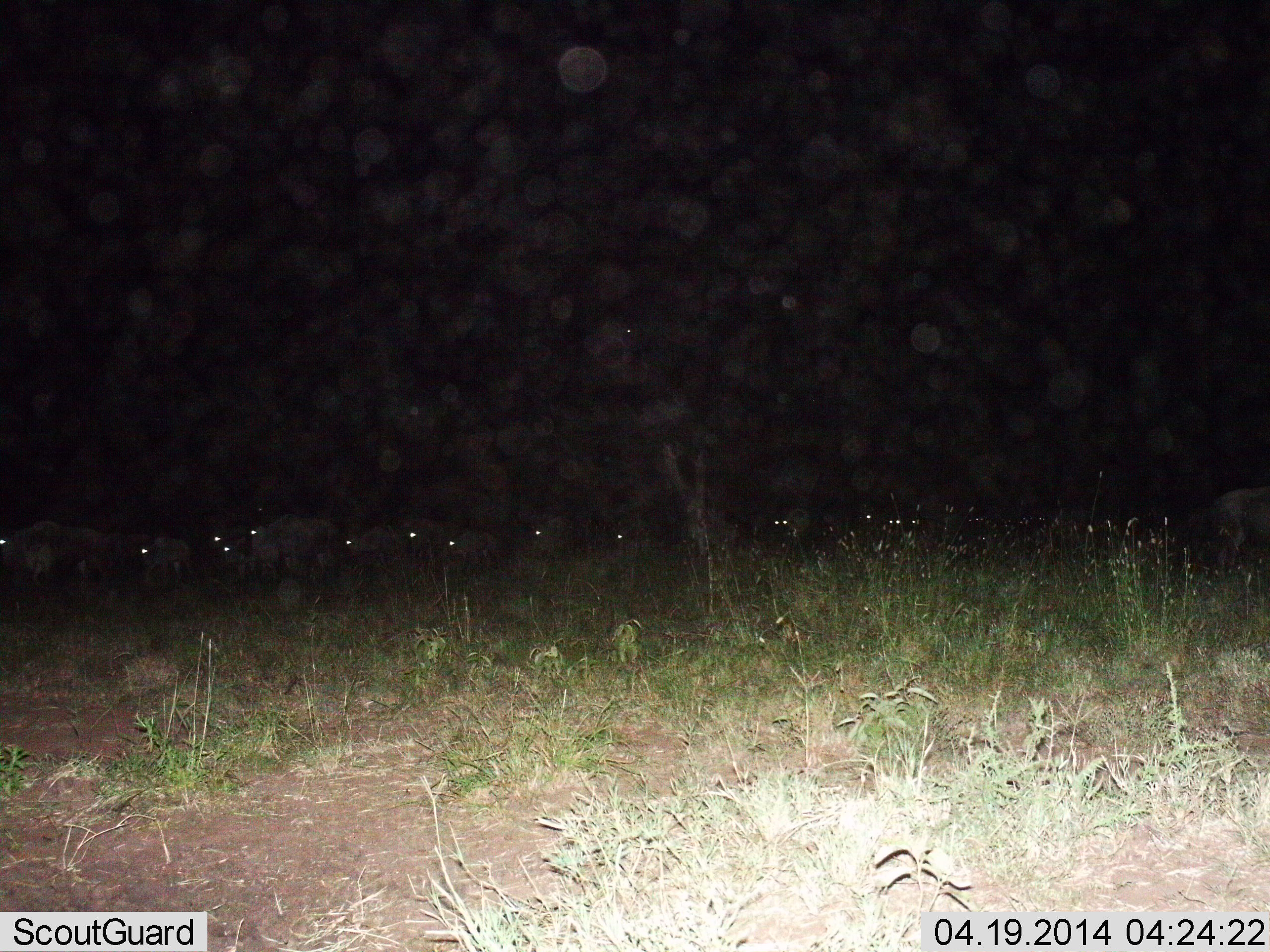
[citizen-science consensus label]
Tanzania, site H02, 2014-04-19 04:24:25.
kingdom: Animalia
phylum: Chordata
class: Mammalia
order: Artiodactyla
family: Bovidae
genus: Connochaetes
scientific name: Connochaetes taurinus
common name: blue wildebeest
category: wildebeest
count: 11-50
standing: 70%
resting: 10%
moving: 40%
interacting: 10%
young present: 0%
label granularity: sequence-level